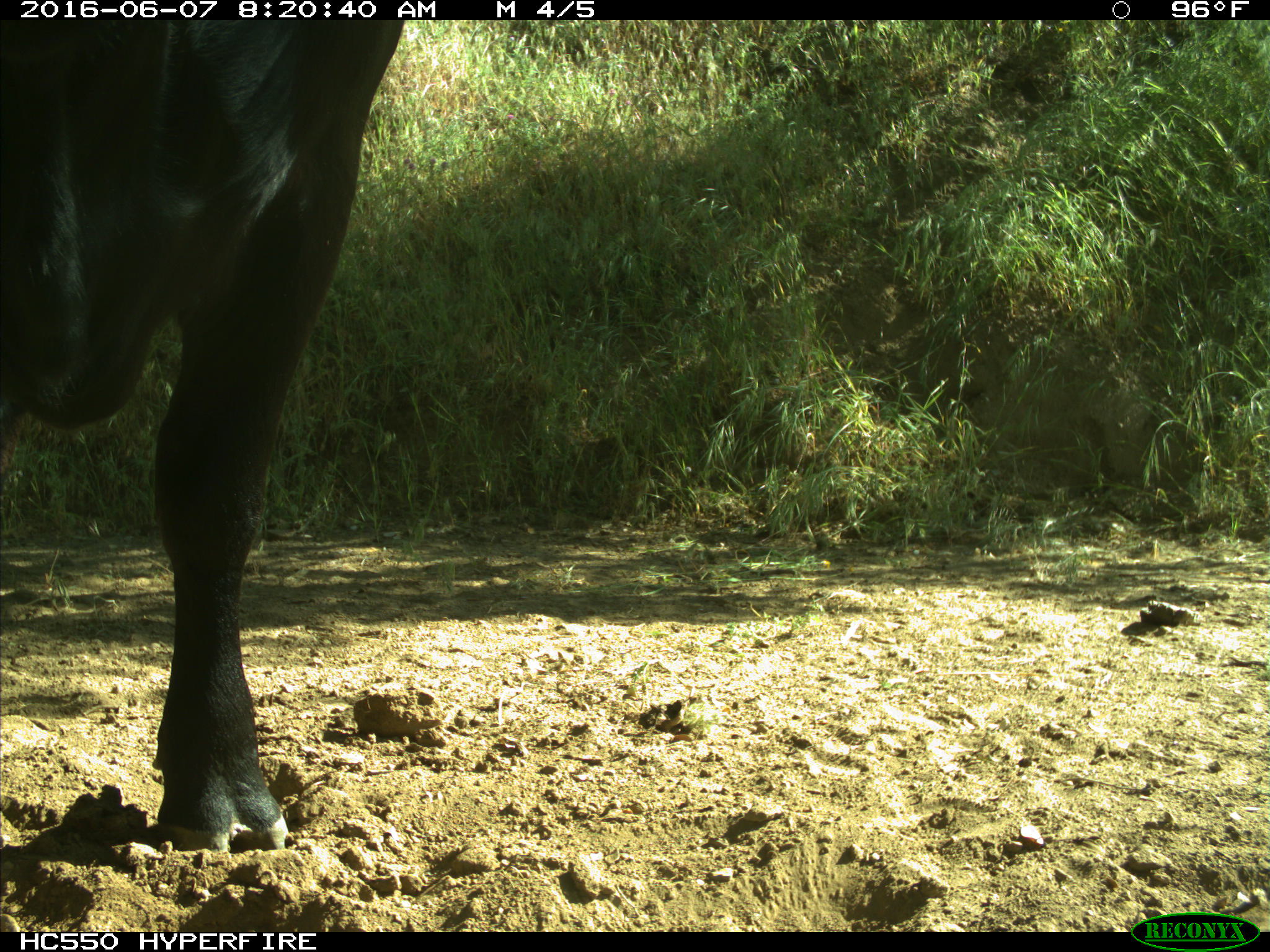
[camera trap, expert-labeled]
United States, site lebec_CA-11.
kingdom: Animalia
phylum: Chordata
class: Mammalia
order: Artiodactyla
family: Bovidae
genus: Bos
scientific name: Bos taurus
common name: domestic cow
Bos taurus (domestic cow).